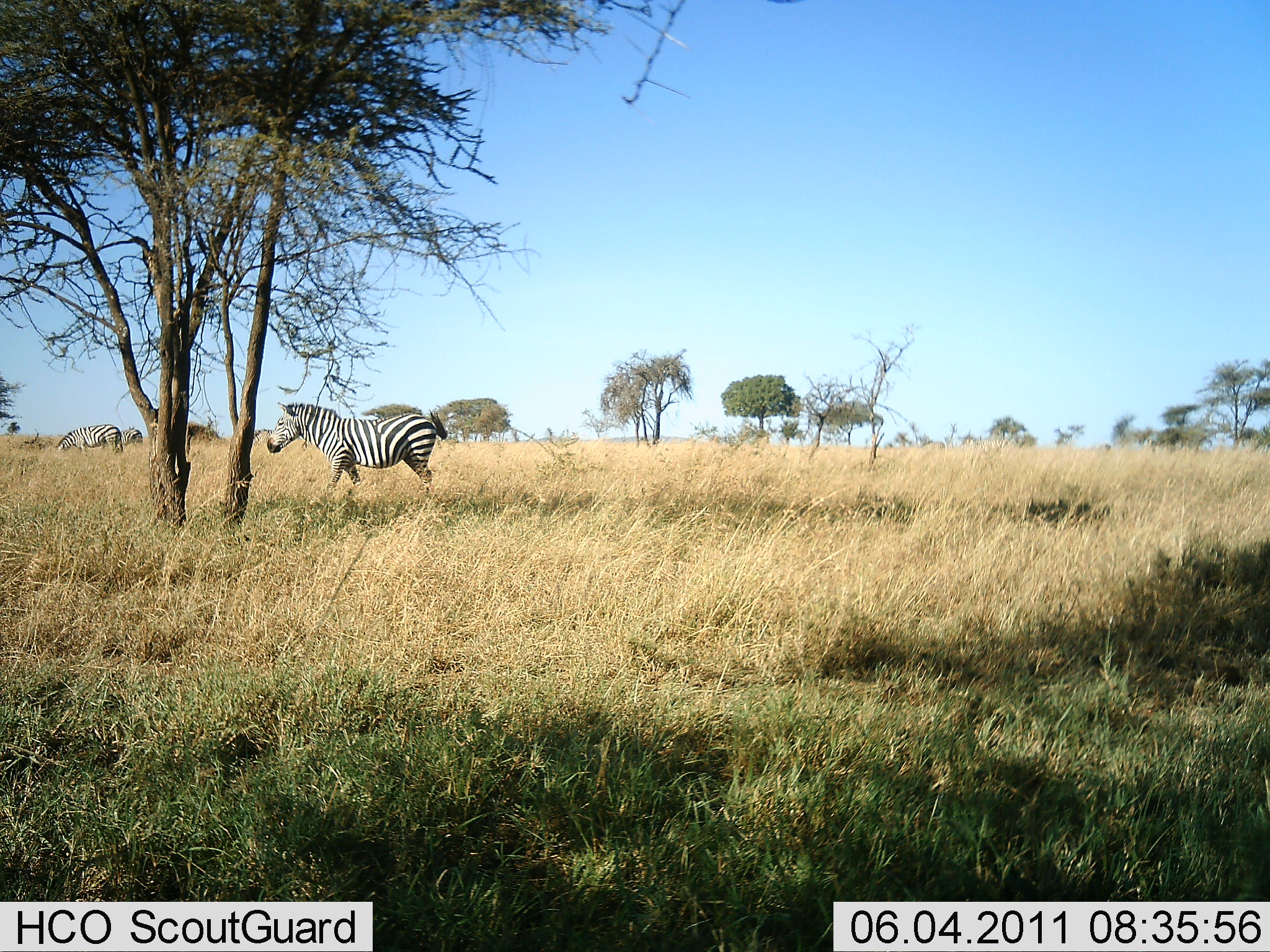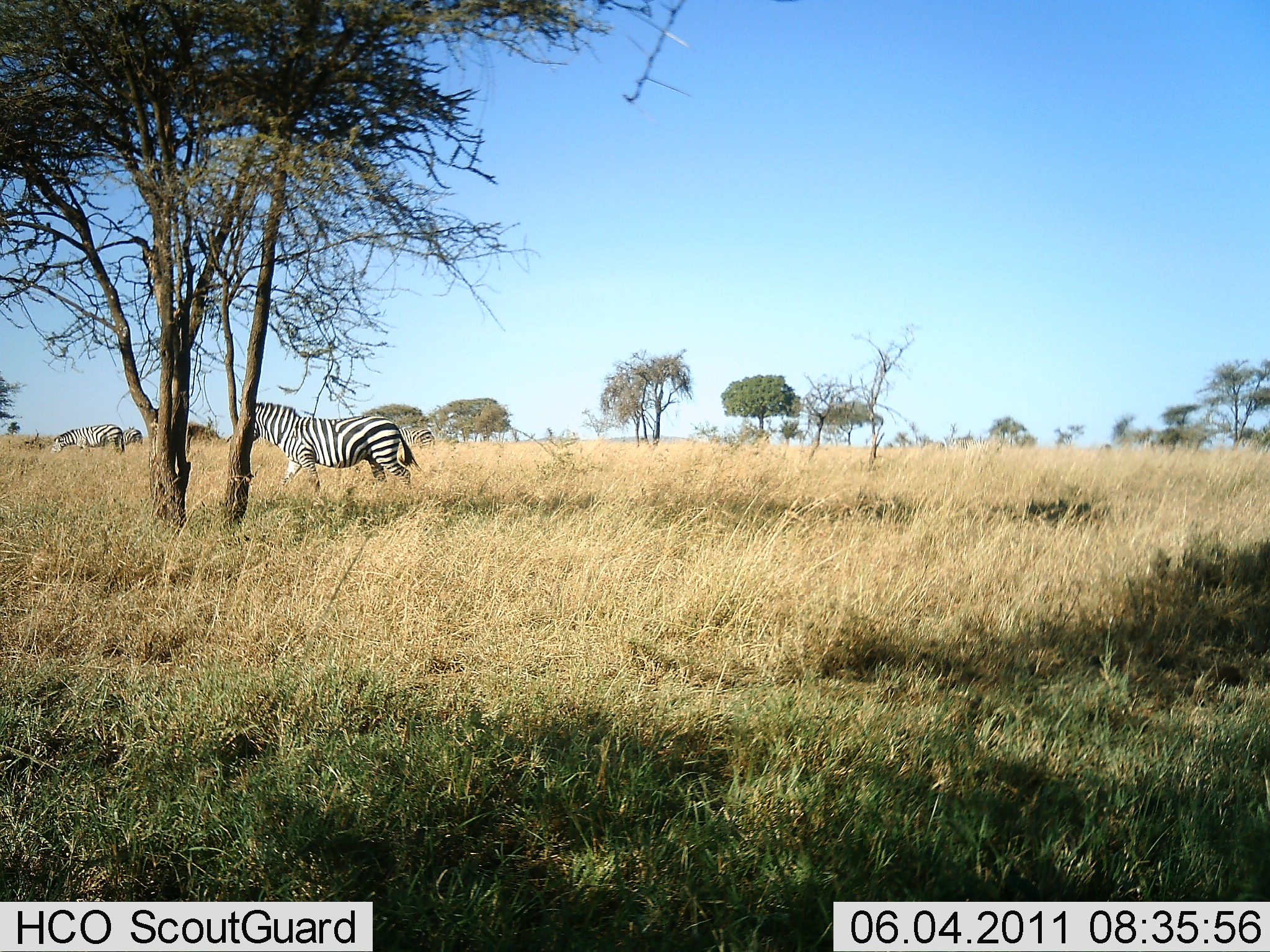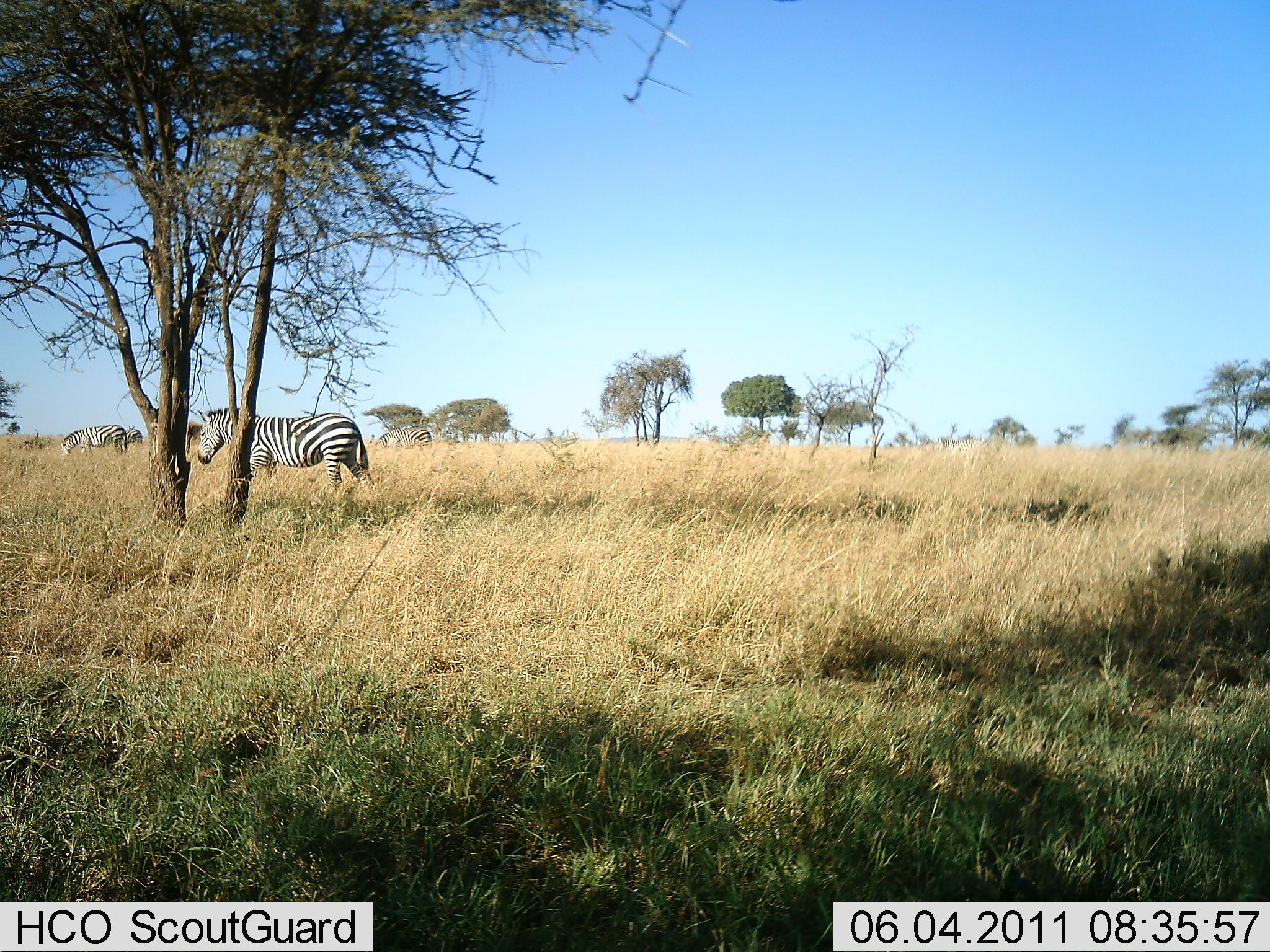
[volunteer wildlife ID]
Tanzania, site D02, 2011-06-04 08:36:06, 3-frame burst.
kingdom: Animalia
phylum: Chordata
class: Mammalia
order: Perissodactyla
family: Equidae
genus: Equus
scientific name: Equus quagga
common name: plains zebra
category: zebra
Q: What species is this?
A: Zebra (plains zebra) (Equus quagga).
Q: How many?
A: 2.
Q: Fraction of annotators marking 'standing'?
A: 9%.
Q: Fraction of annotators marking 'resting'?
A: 0%.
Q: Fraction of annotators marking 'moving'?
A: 91%.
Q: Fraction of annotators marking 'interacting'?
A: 0%.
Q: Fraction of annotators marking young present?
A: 0%.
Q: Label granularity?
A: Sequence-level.